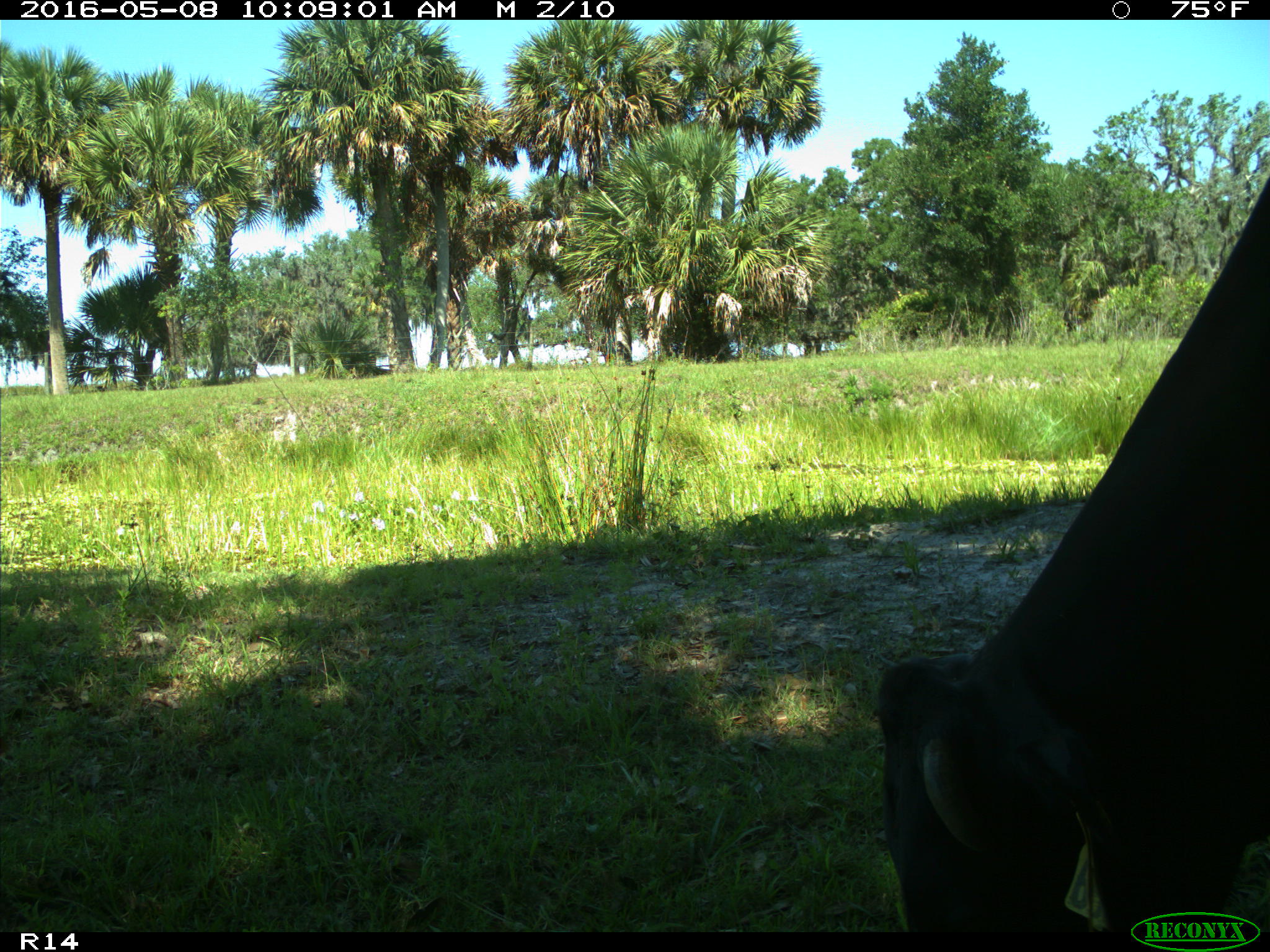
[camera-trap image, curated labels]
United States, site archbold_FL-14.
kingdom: Animalia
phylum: Chordata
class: Mammalia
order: Artiodactyla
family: Bovidae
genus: Bos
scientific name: Bos taurus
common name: domestic cow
Bos taurus (domestic cow).